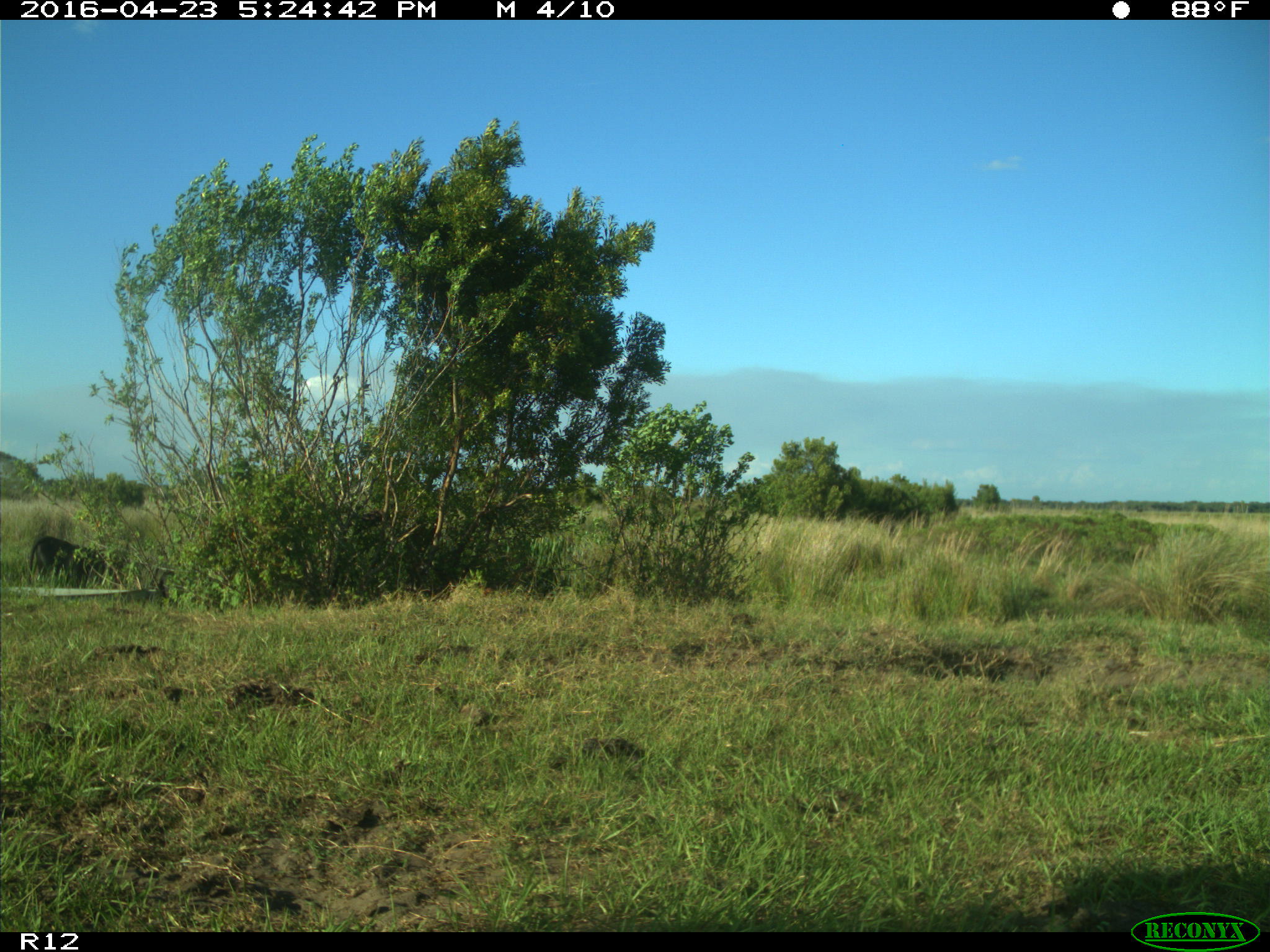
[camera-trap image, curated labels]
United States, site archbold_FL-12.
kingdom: Animalia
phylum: Chordata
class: Mammalia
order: Artiodactyla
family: Bovidae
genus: Bos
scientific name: Bos taurus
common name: domestic cow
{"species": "Bos taurus (domestic cow)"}